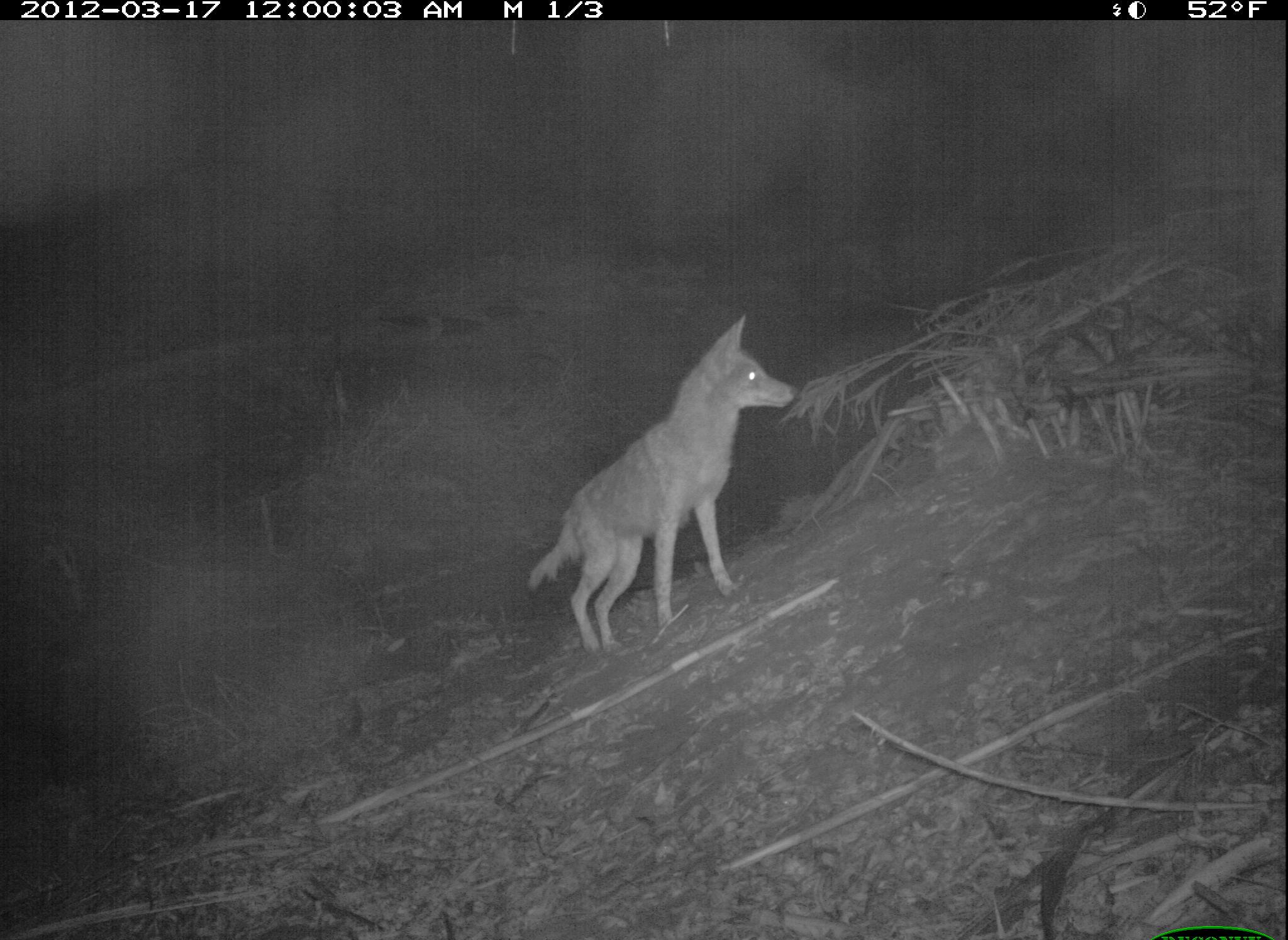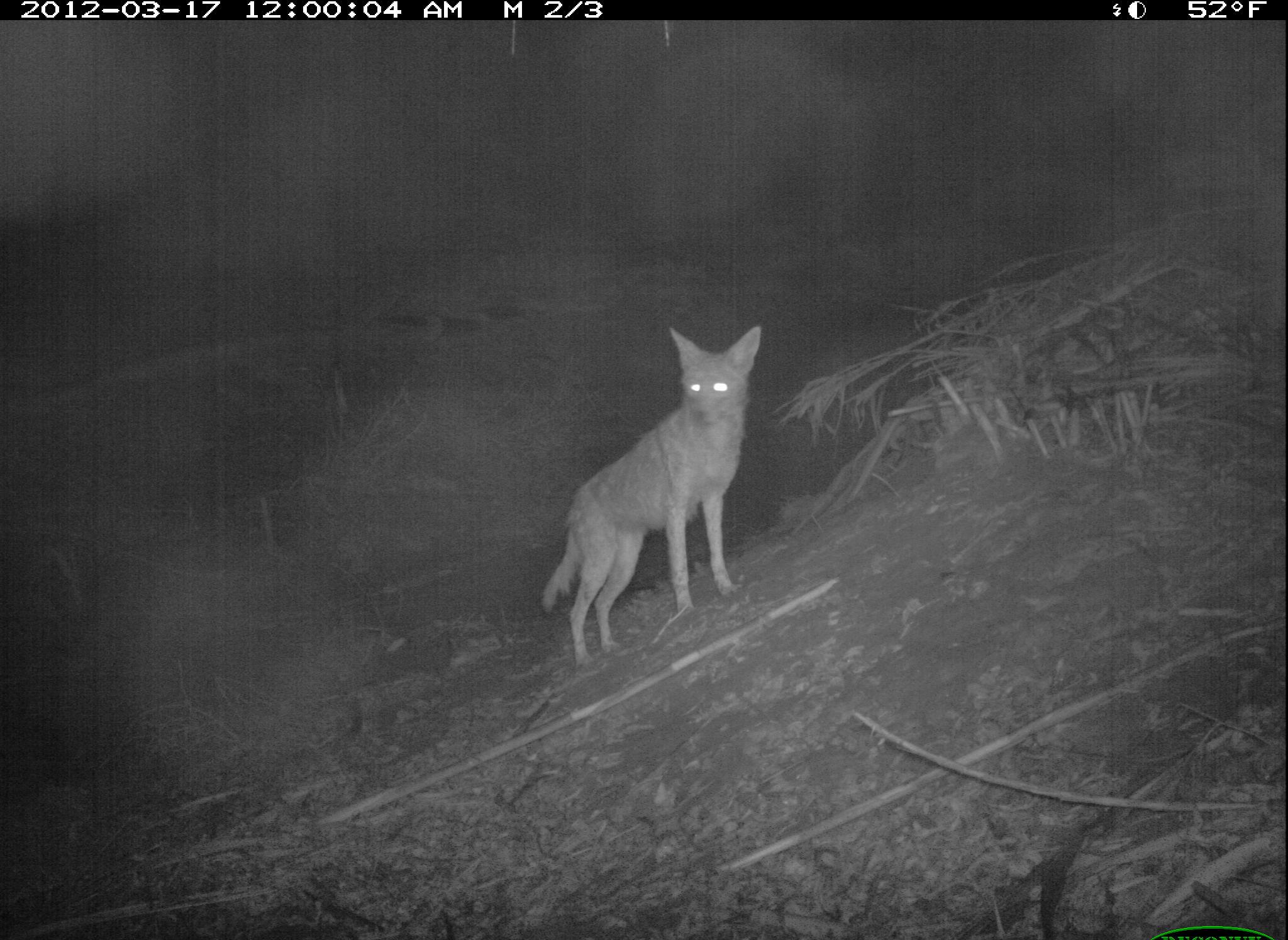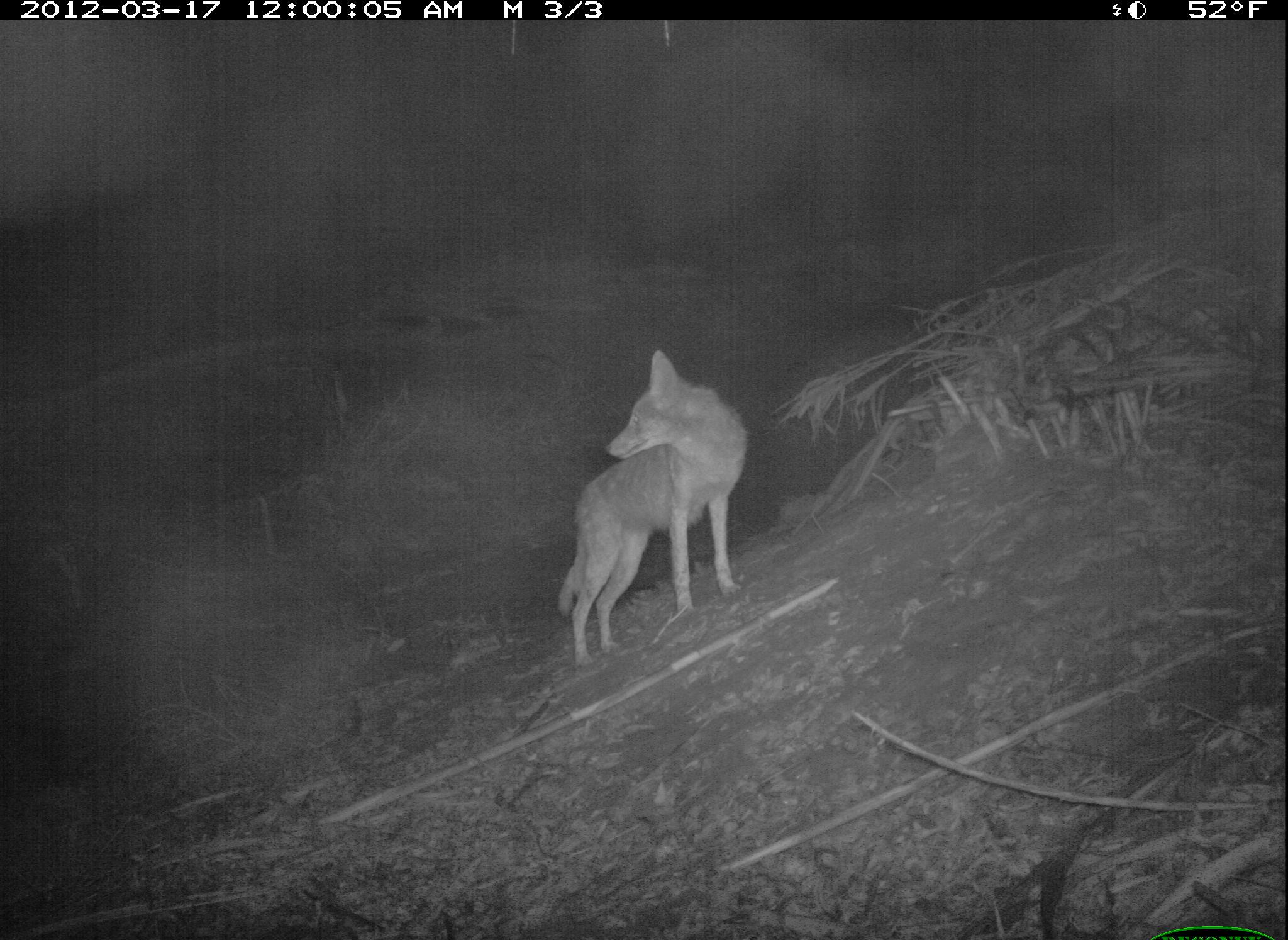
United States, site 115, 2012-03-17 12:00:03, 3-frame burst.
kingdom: Animalia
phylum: Chordata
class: Mammalia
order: Carnivora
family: Canidae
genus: Canis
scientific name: Canis latrans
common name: coyote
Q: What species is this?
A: Coyote (Canis latrans).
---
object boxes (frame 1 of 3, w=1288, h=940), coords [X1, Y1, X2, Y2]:
coyote: [533, 308, 813, 656]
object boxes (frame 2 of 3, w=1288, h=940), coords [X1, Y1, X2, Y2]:
coyote: [526, 319, 782, 680]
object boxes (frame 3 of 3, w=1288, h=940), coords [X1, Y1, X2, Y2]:
coyote: [549, 340, 757, 672]